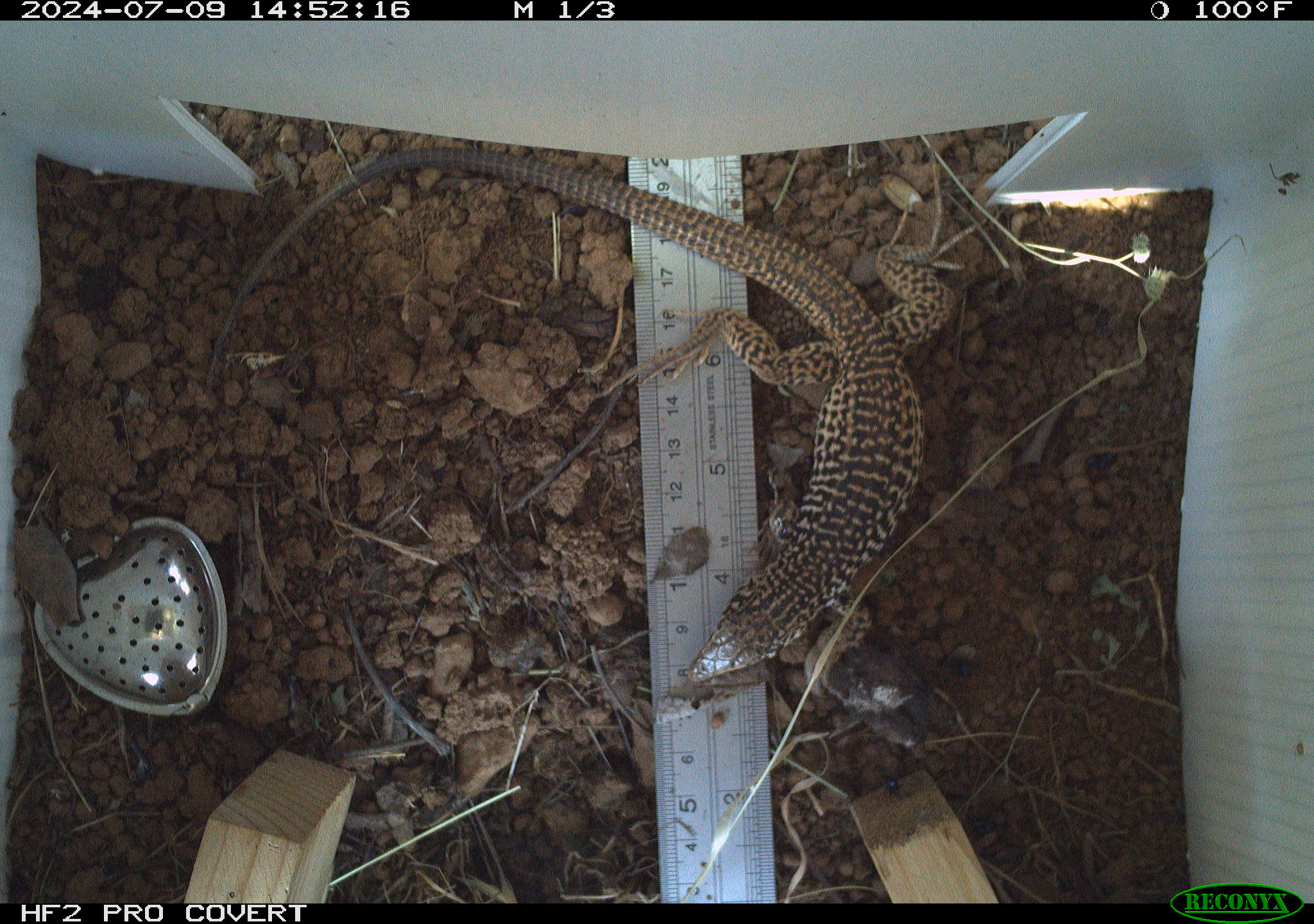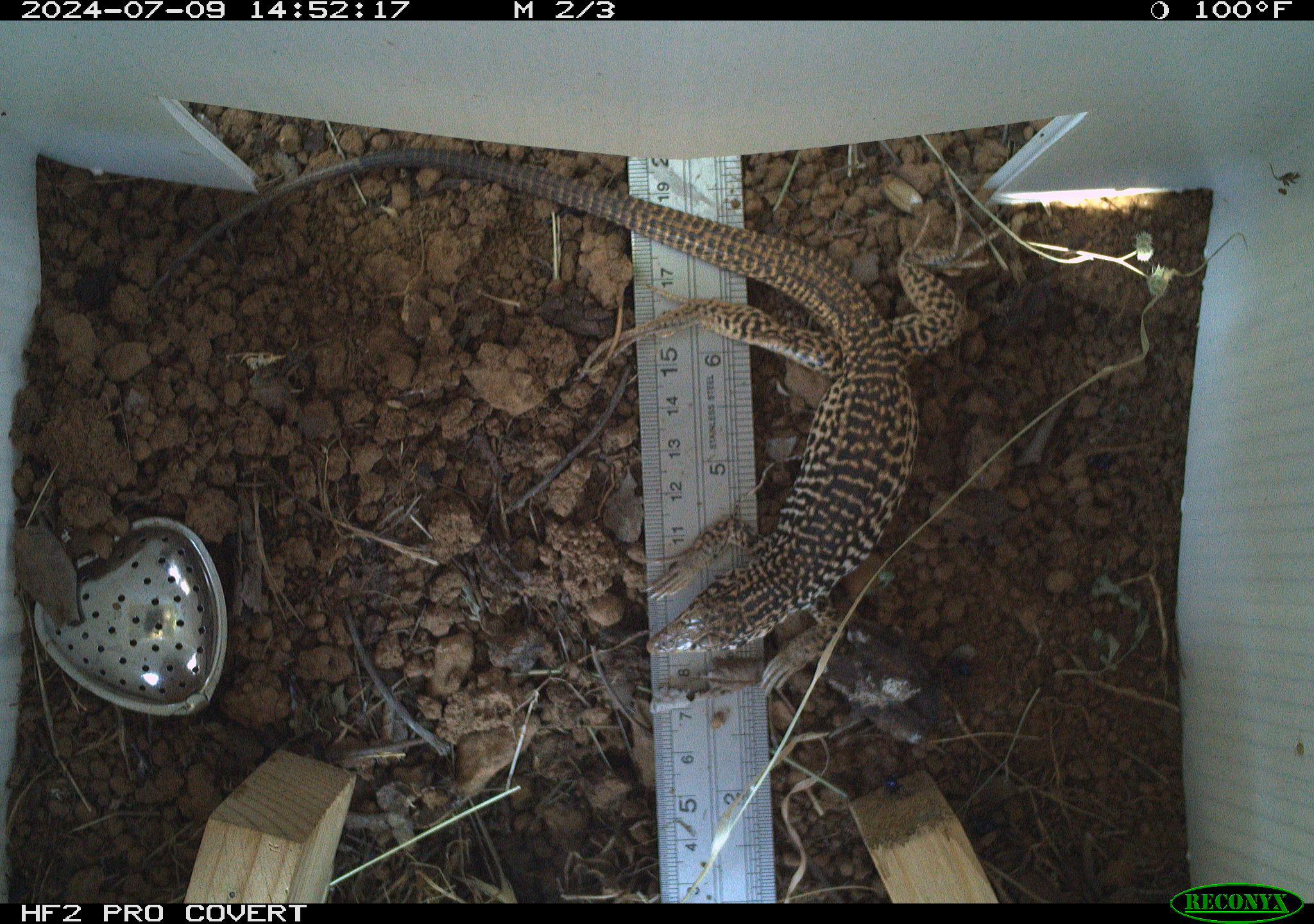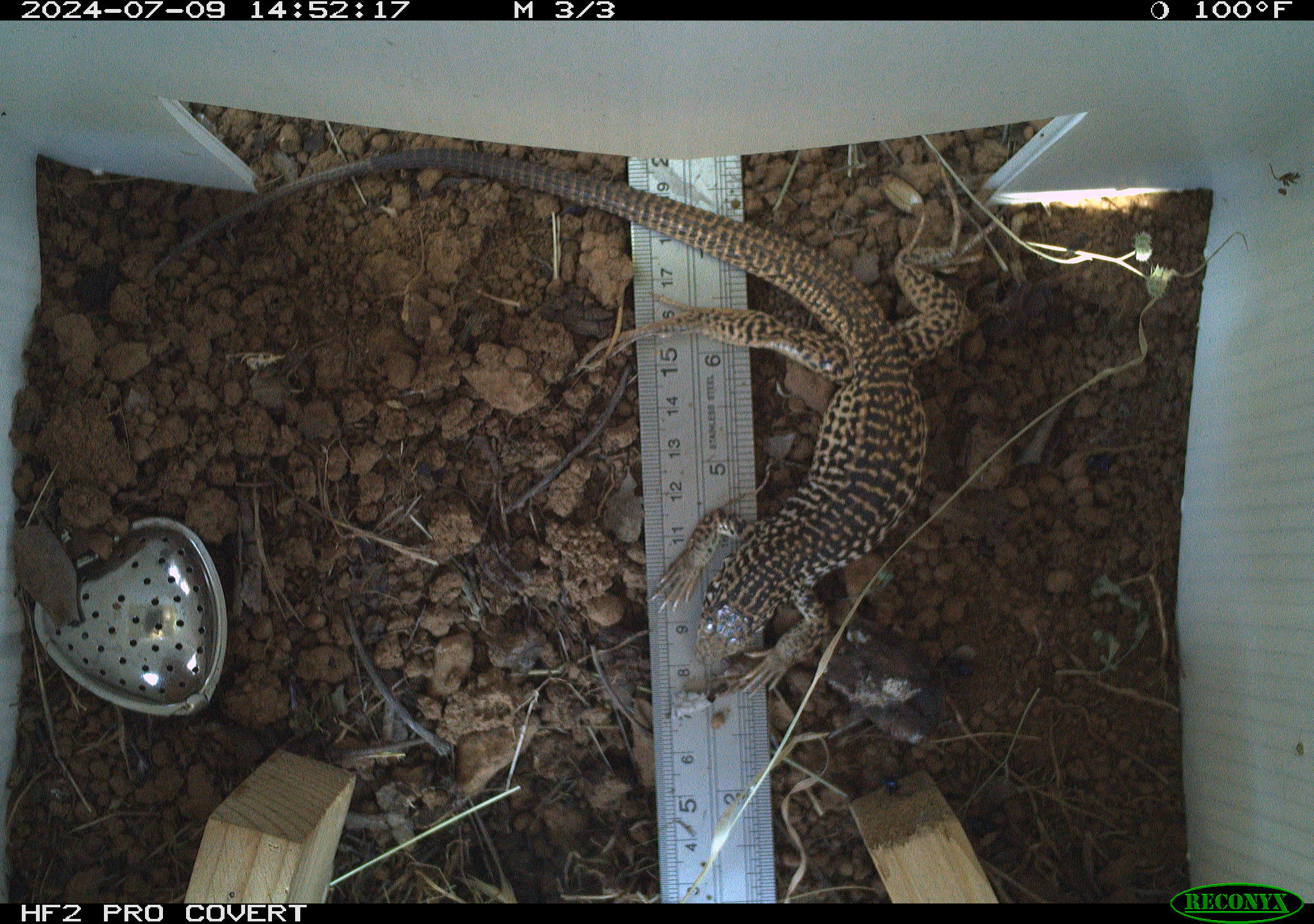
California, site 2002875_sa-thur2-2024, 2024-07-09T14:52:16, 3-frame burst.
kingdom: Animalia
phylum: Chordata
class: Reptilia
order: Squamata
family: Teiidae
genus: Aspidoscelis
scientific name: Aspidoscelis tigris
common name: western whiptail